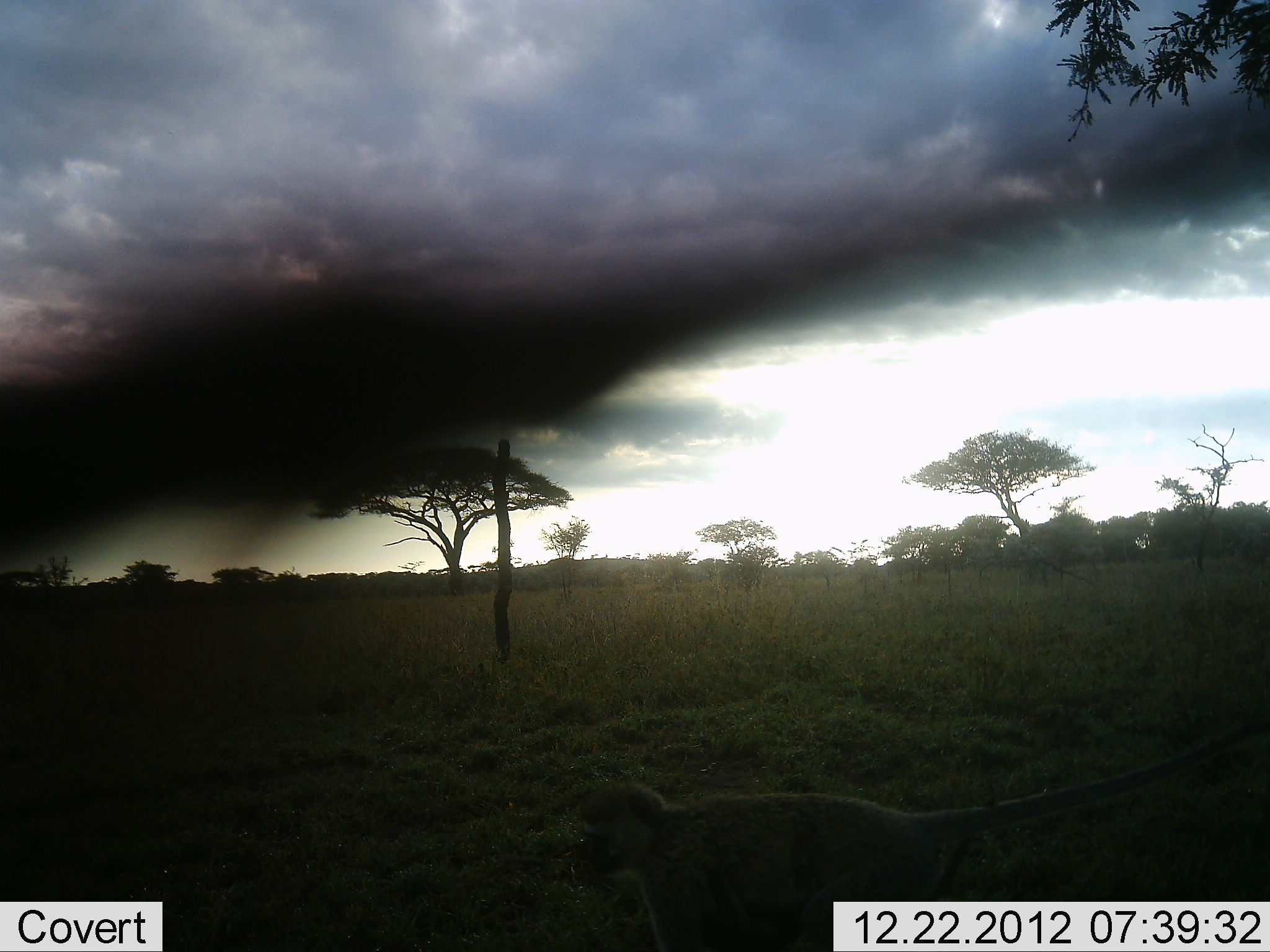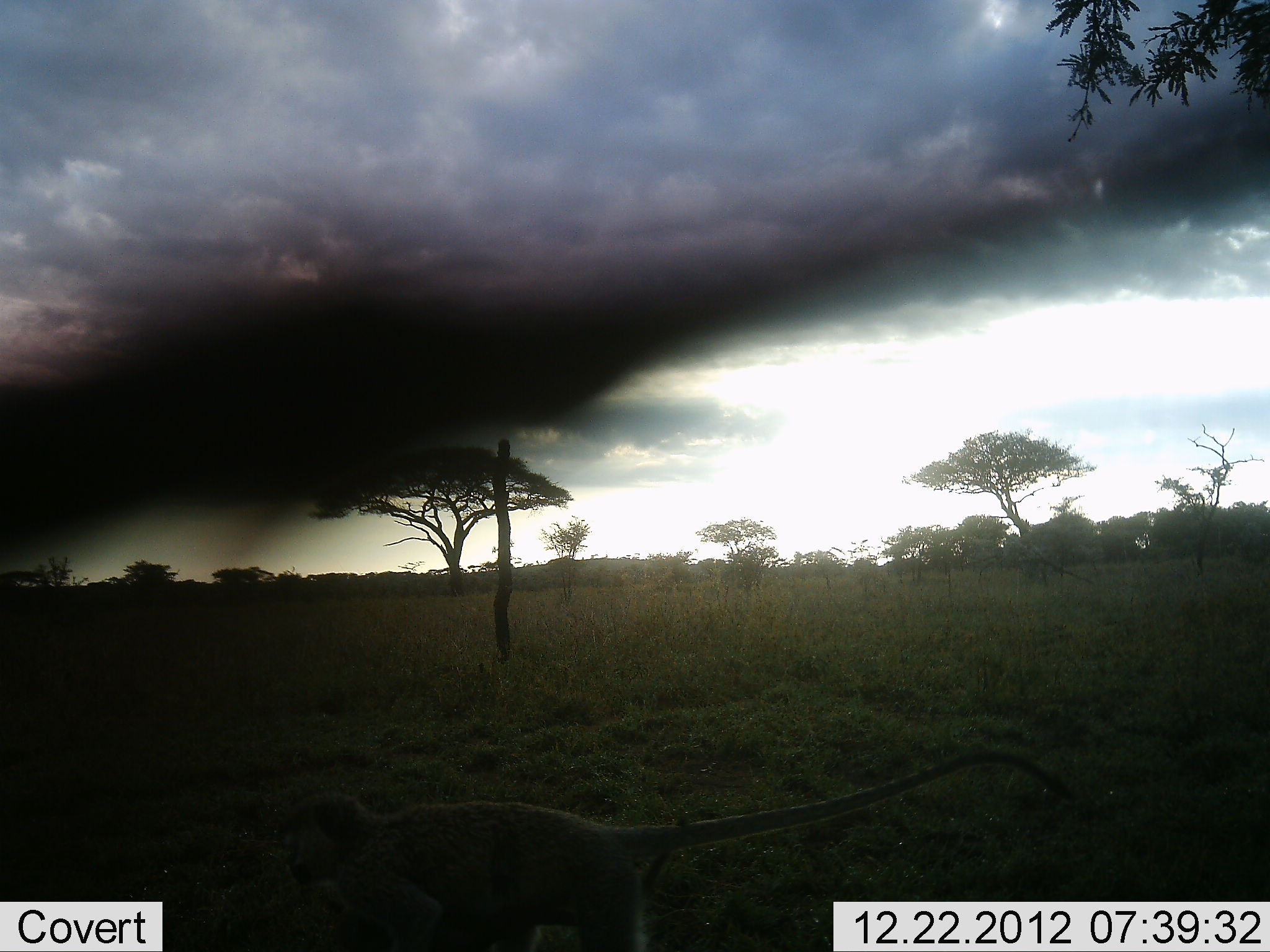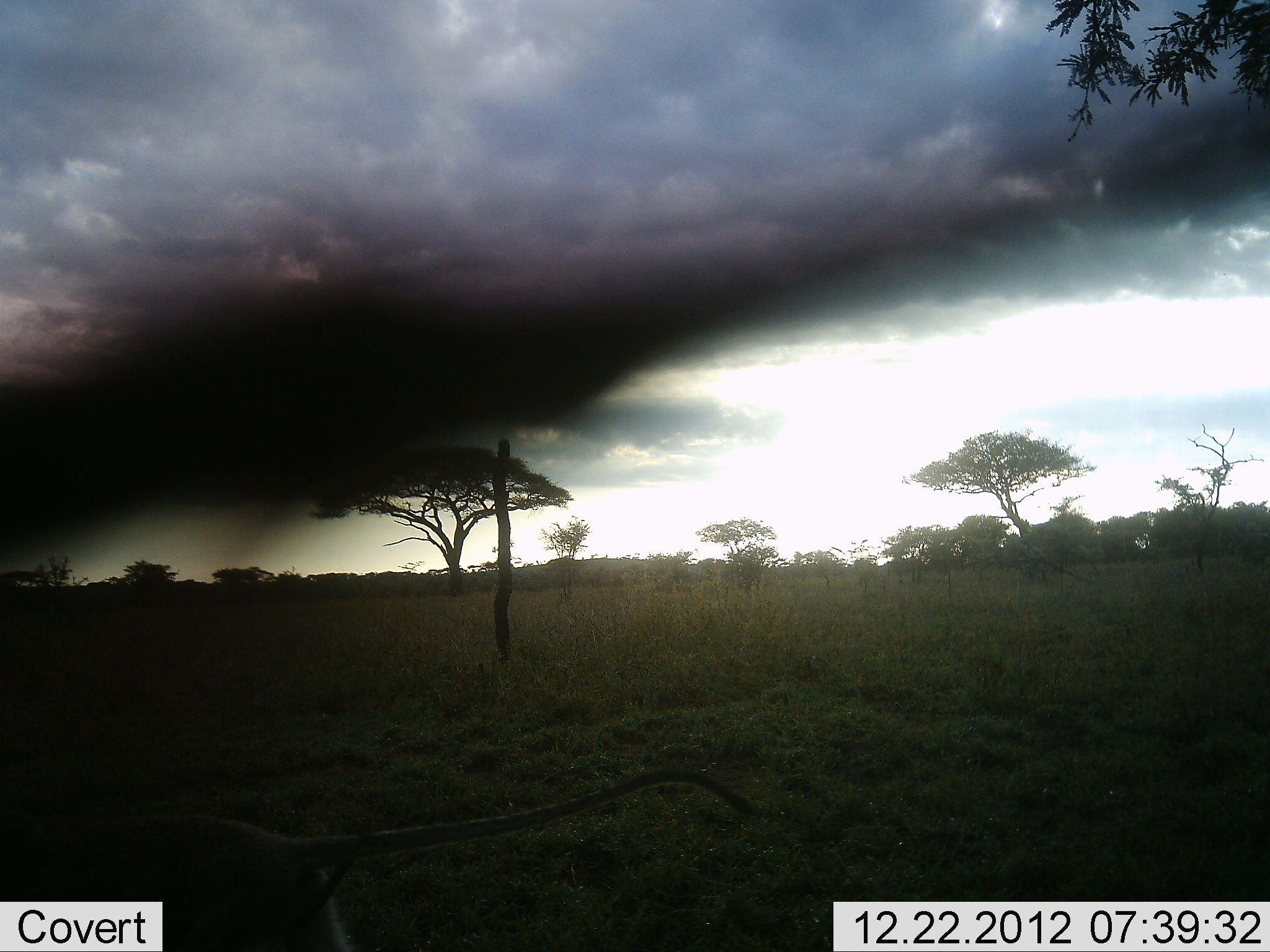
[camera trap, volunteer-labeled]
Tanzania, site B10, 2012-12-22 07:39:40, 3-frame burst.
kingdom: Animalia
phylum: Chordata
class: Mammalia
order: Primates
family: Cercopithecidae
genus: Chlorocebus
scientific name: Chlorocebus pygerythrus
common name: vervet monkey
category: monkeyvervet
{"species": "monkeyvervet (vervet monkey) (Chlorocebus pygerythrus)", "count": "1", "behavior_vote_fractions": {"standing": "0%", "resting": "0%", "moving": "100%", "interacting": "0%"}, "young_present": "0%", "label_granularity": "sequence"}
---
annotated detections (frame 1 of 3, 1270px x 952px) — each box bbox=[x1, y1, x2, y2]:
animal: bbox=[574, 710, 1270, 952]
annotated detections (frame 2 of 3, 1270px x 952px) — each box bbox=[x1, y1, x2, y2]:
animal: bbox=[288, 748, 1075, 952]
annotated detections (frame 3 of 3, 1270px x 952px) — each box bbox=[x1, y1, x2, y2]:
animal: bbox=[0, 769, 757, 952]